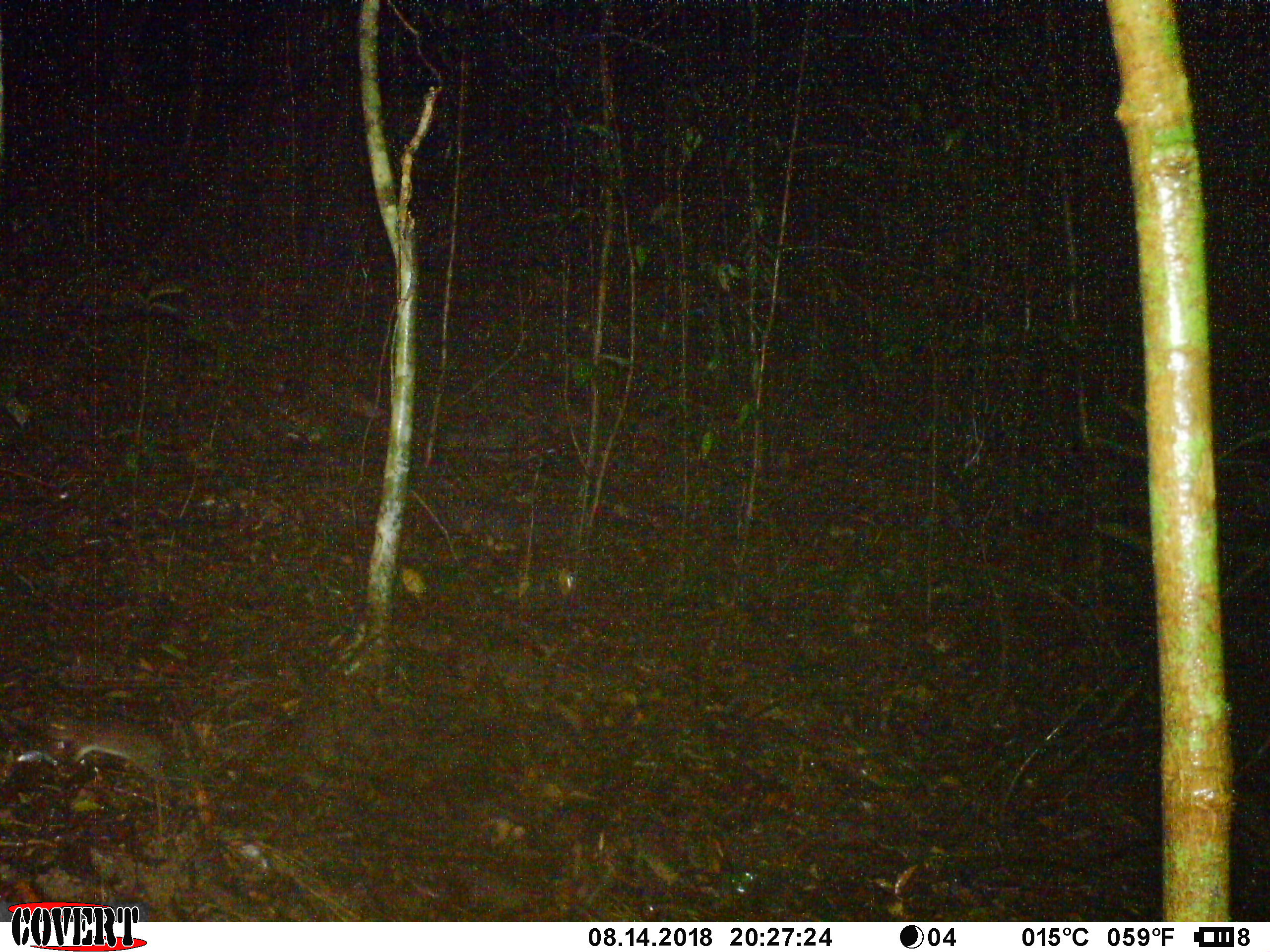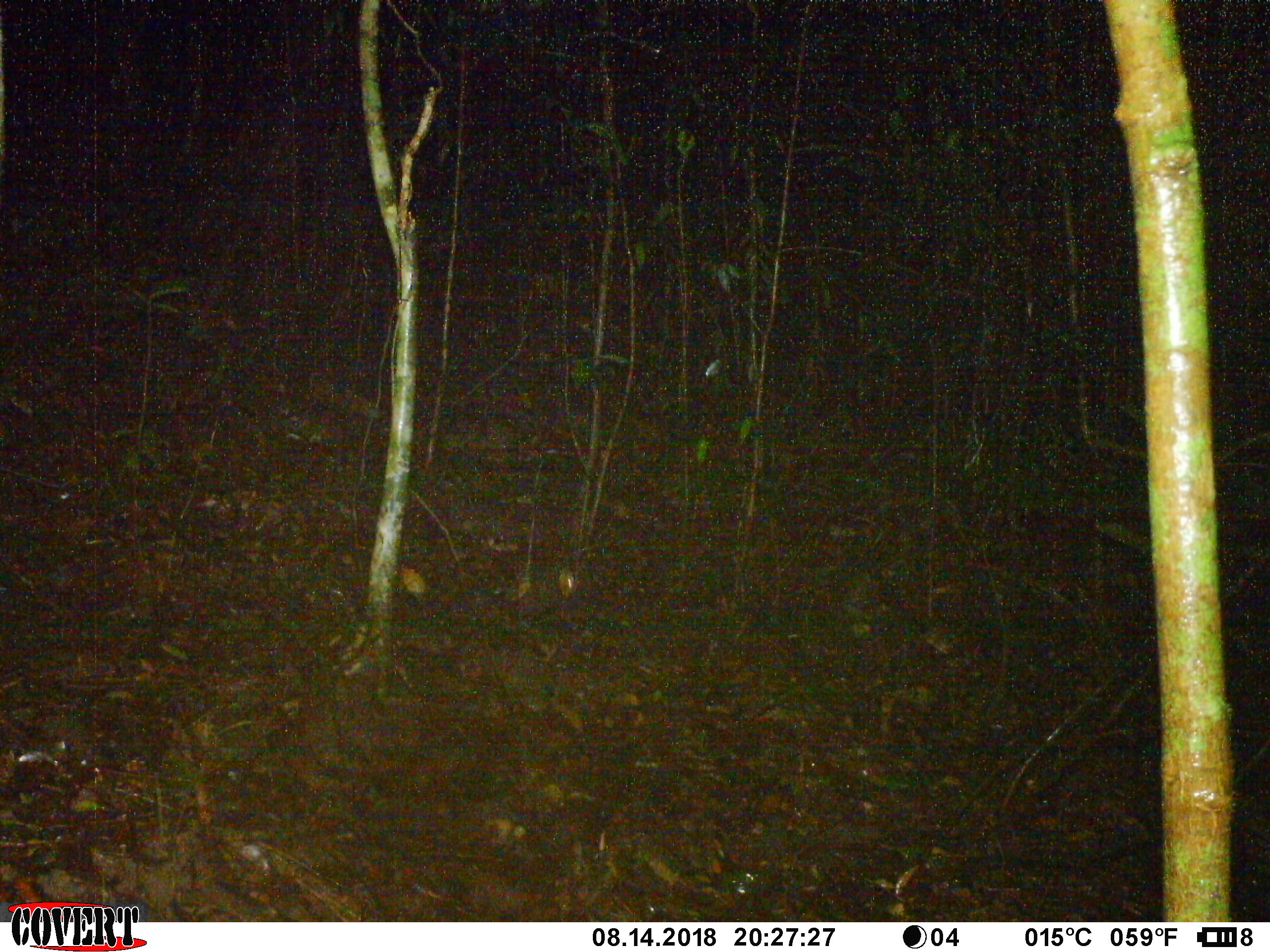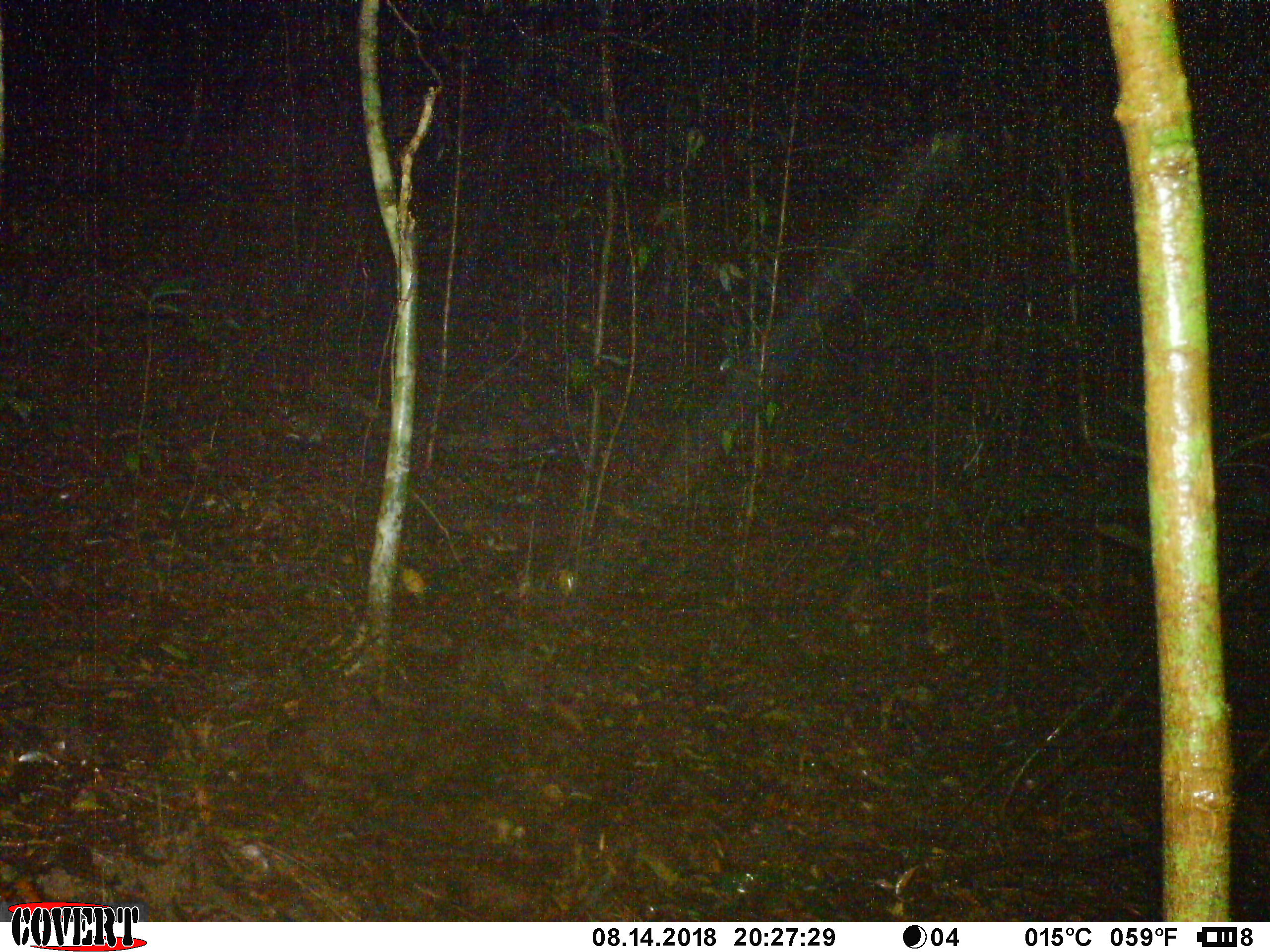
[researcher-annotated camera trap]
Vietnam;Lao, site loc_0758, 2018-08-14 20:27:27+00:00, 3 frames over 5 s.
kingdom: Animalia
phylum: Chordata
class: Mammalia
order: Rodentia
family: Muridae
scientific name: Muridae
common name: old-world mice and rats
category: unidentified murid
Unidentified murid (old-world mice and rats) (Muridae). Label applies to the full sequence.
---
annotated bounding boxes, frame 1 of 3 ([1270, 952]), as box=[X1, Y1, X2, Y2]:
unidentified murid: box=[42, 712, 171, 781]